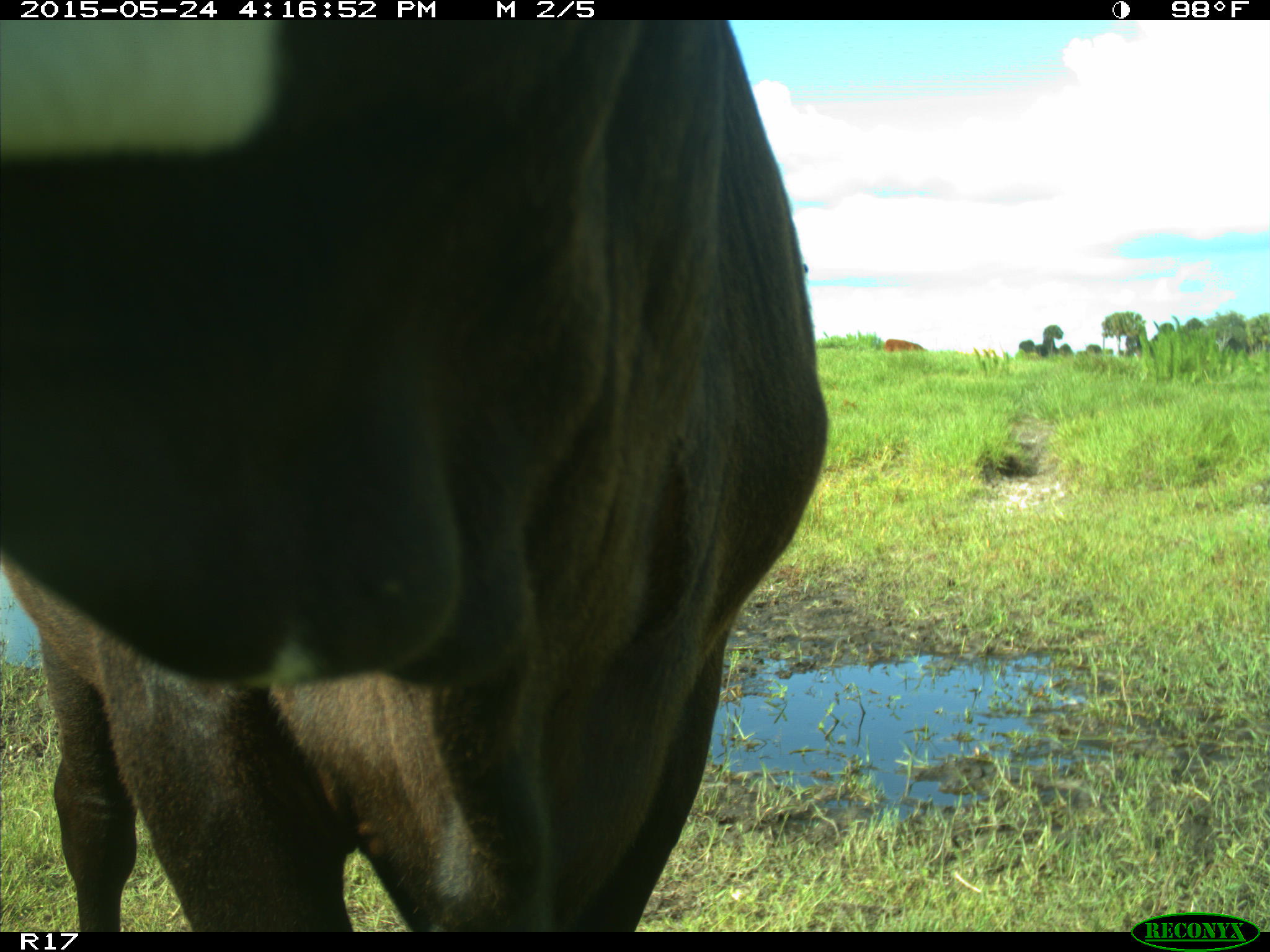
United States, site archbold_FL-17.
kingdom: Animalia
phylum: Chordata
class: Mammalia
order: Artiodactyla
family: Bovidae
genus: Bos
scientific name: Bos taurus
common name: domestic cow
Bos taurus (domestic cow).